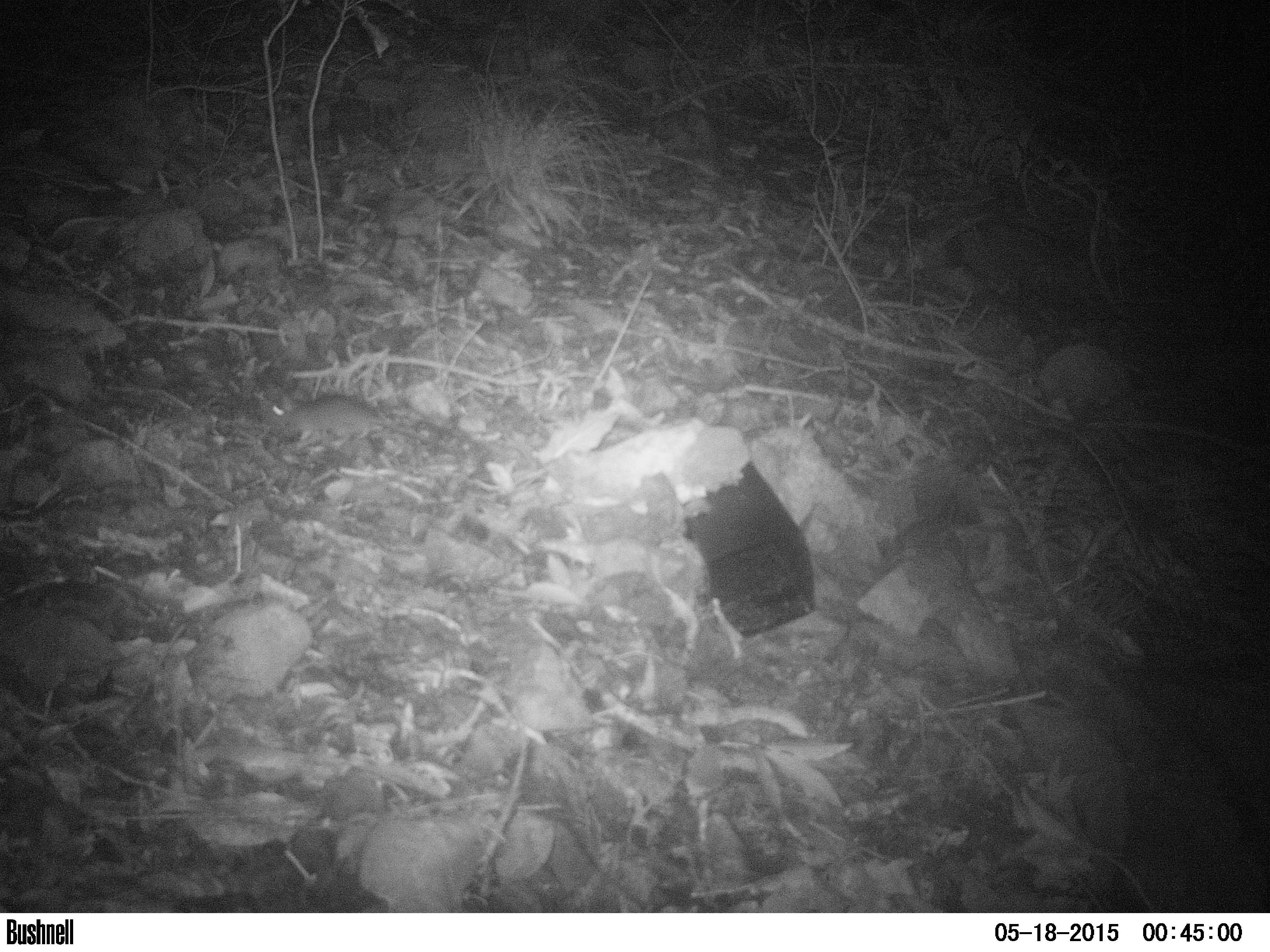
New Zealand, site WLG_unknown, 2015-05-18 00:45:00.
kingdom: Animalia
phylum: Chordata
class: Mammalia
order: Rodentia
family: Muridae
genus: Rattus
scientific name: Rattus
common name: rat